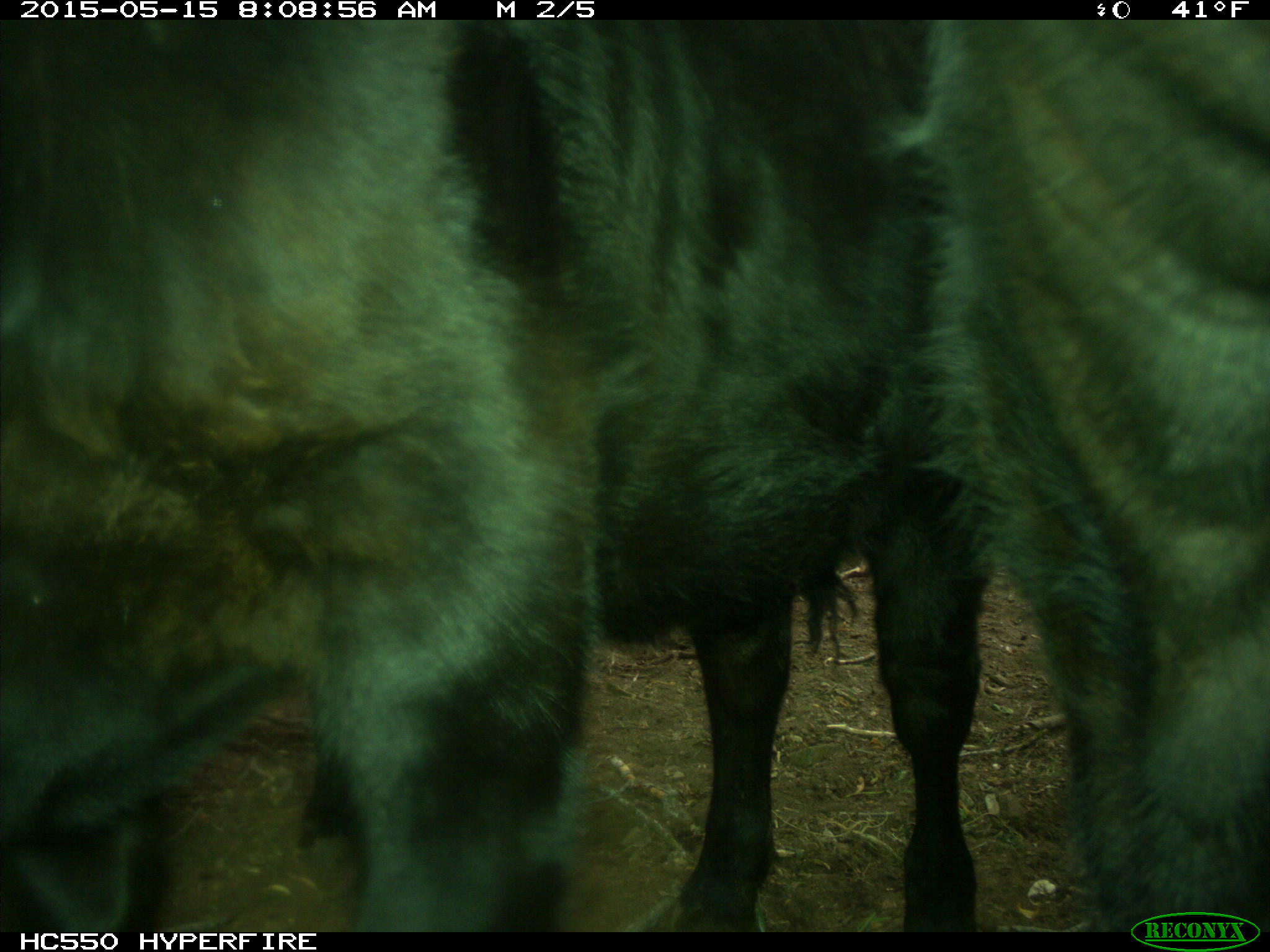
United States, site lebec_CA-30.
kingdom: Animalia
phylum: Chordata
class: Mammalia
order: Artiodactyla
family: Bovidae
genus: Bos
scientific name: Bos taurus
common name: domestic cow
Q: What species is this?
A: Bos taurus (domestic cow).